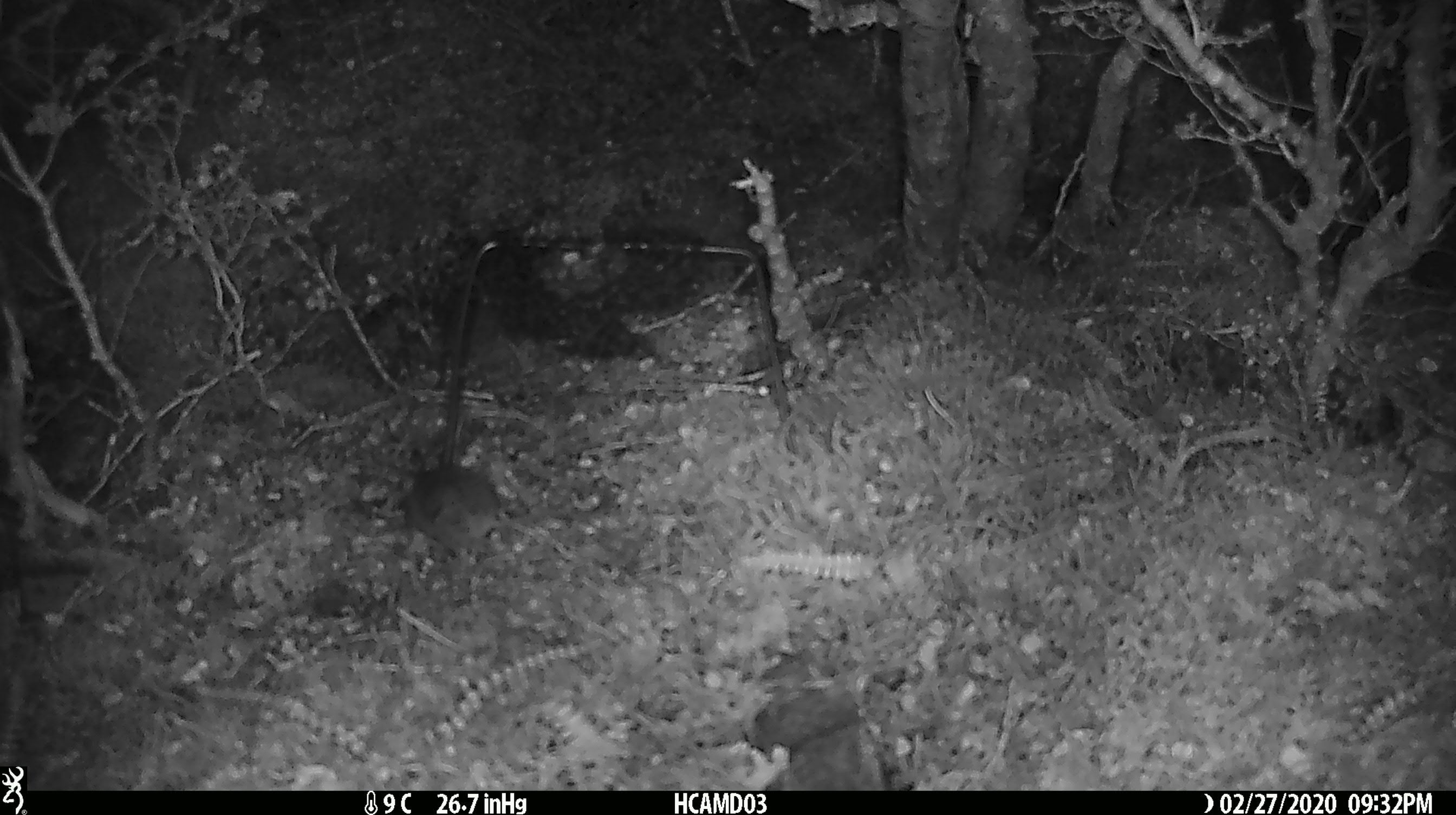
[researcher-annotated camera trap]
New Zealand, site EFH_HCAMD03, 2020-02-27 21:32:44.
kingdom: Animalia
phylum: Chordata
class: Mammalia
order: Rodentia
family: Muridae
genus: Mus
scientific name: Mus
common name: mouse